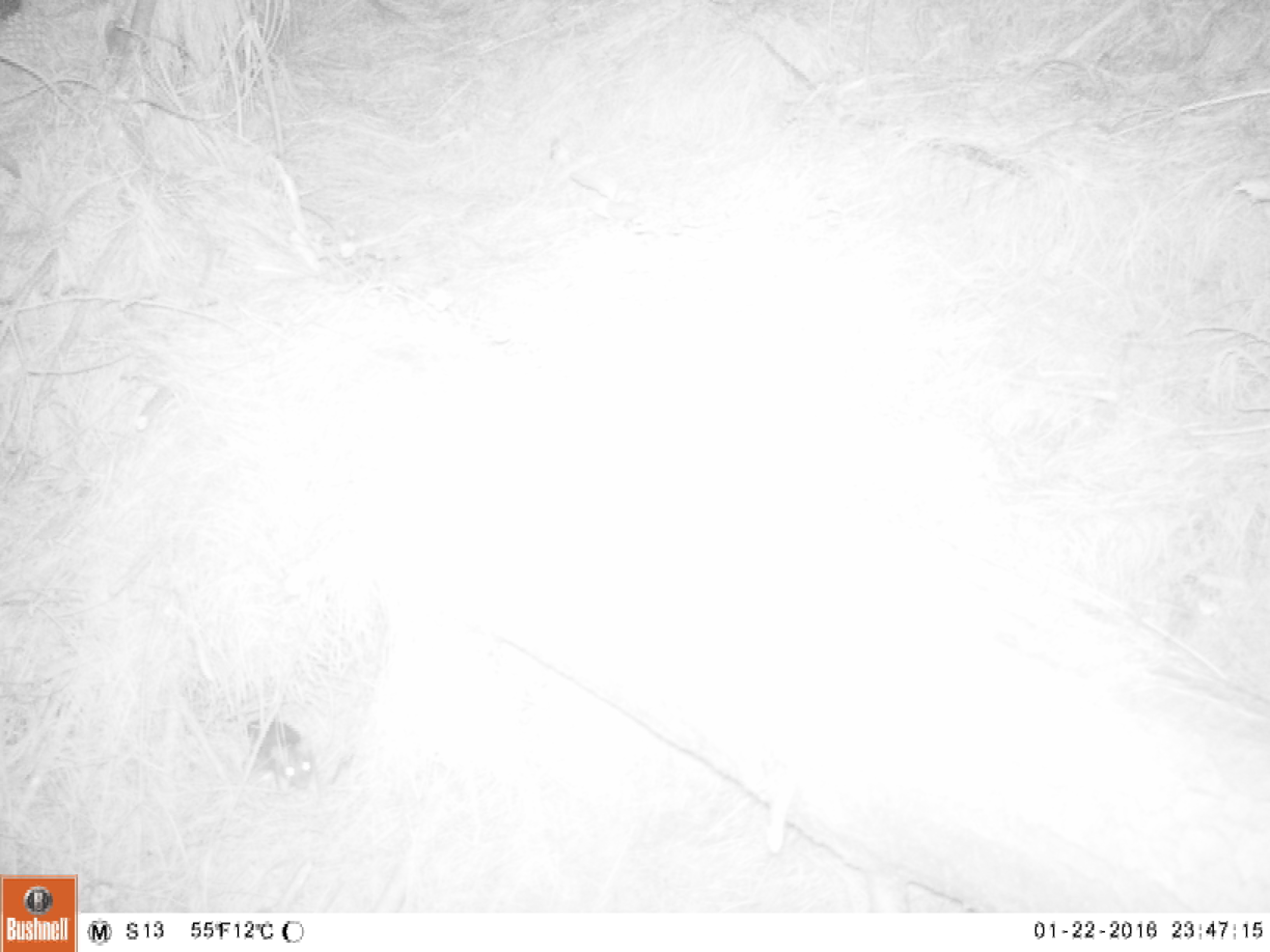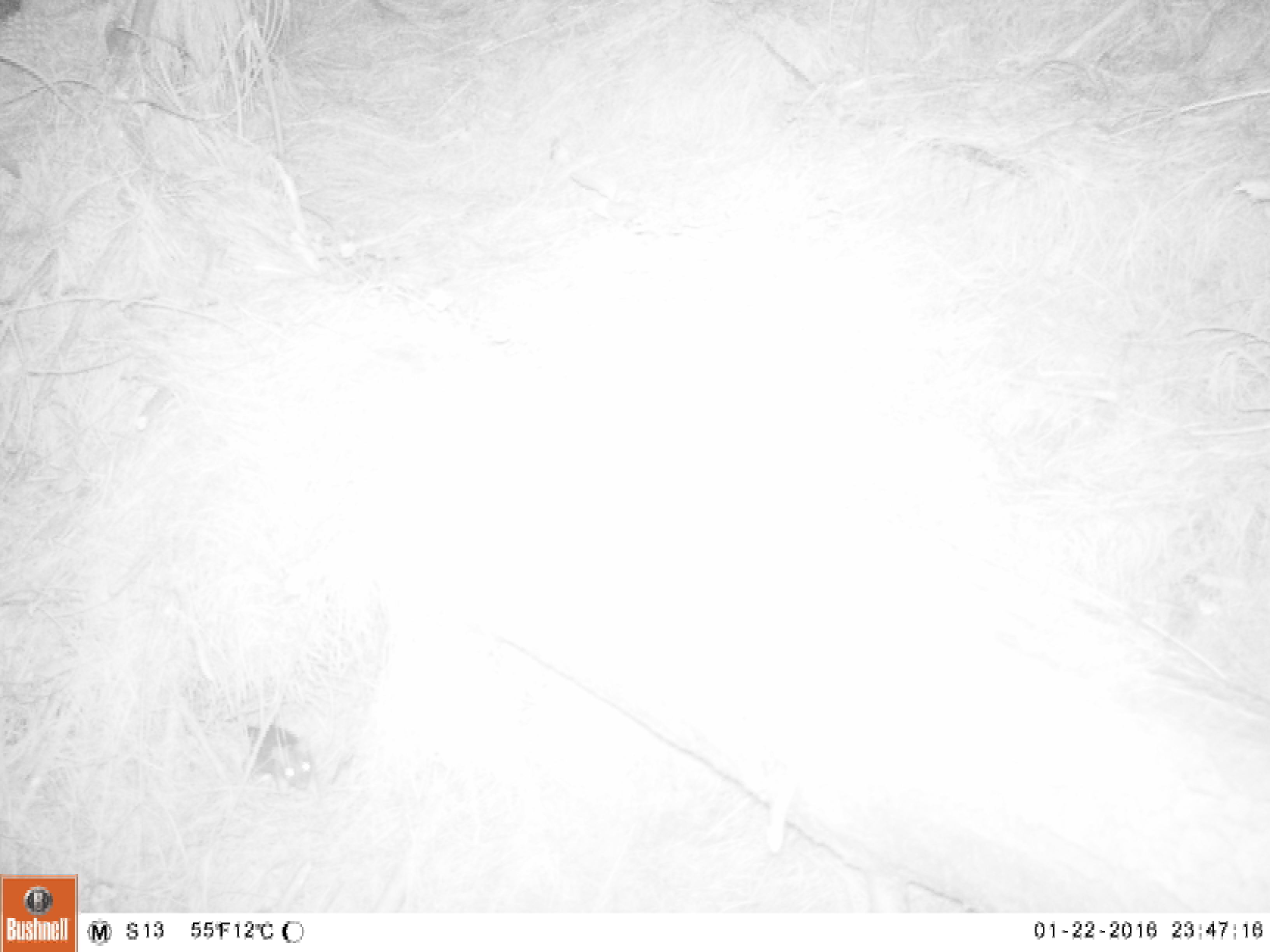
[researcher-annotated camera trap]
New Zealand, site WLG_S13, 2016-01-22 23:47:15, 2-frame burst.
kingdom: Animalia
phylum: Chordata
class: Mammalia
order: Rodentia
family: Muridae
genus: Rattus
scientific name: Rattus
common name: rat